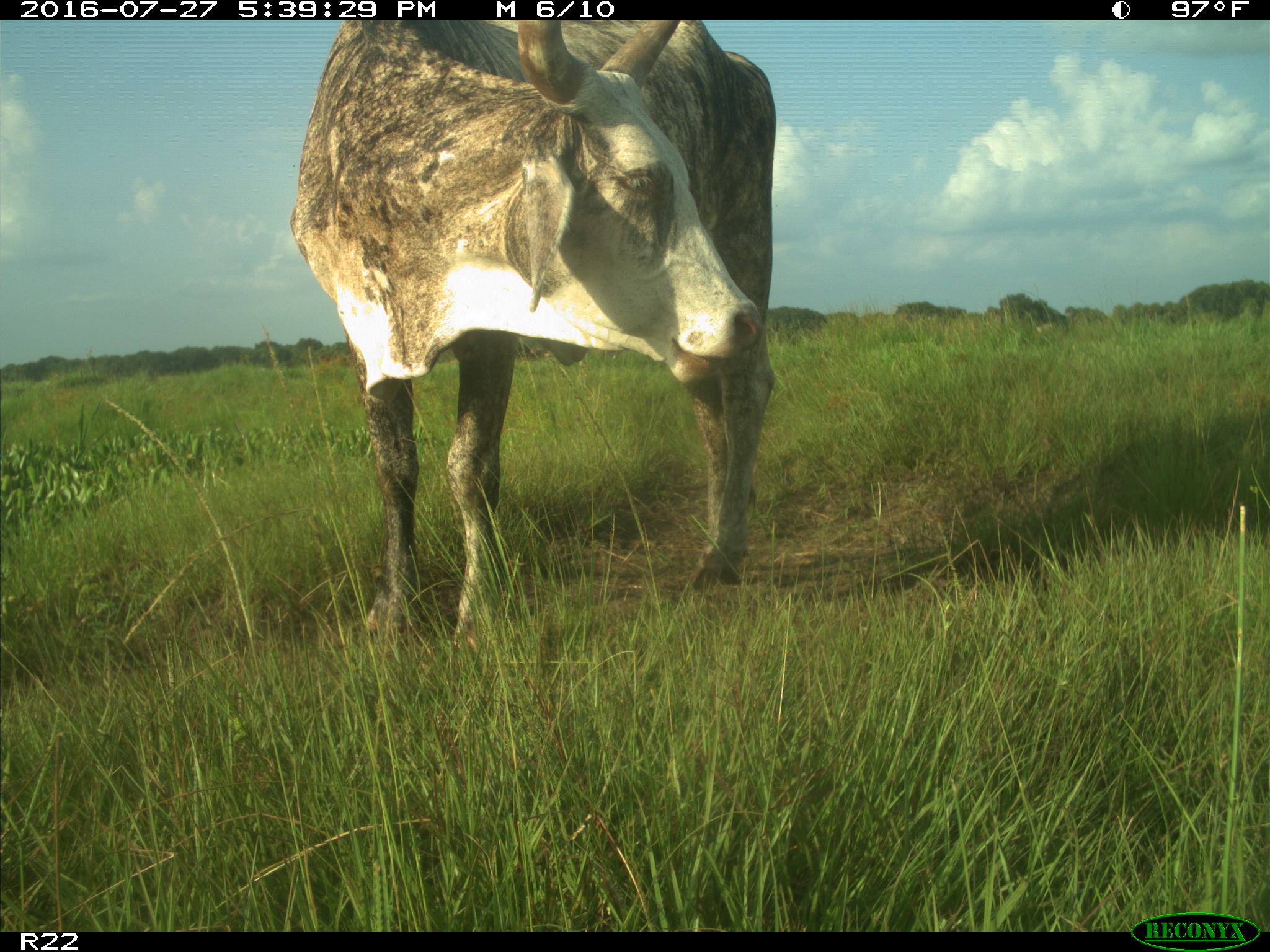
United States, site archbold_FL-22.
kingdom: Animalia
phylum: Chordata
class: Mammalia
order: Artiodactyla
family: Bovidae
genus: Bos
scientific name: Bos taurus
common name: domestic cow